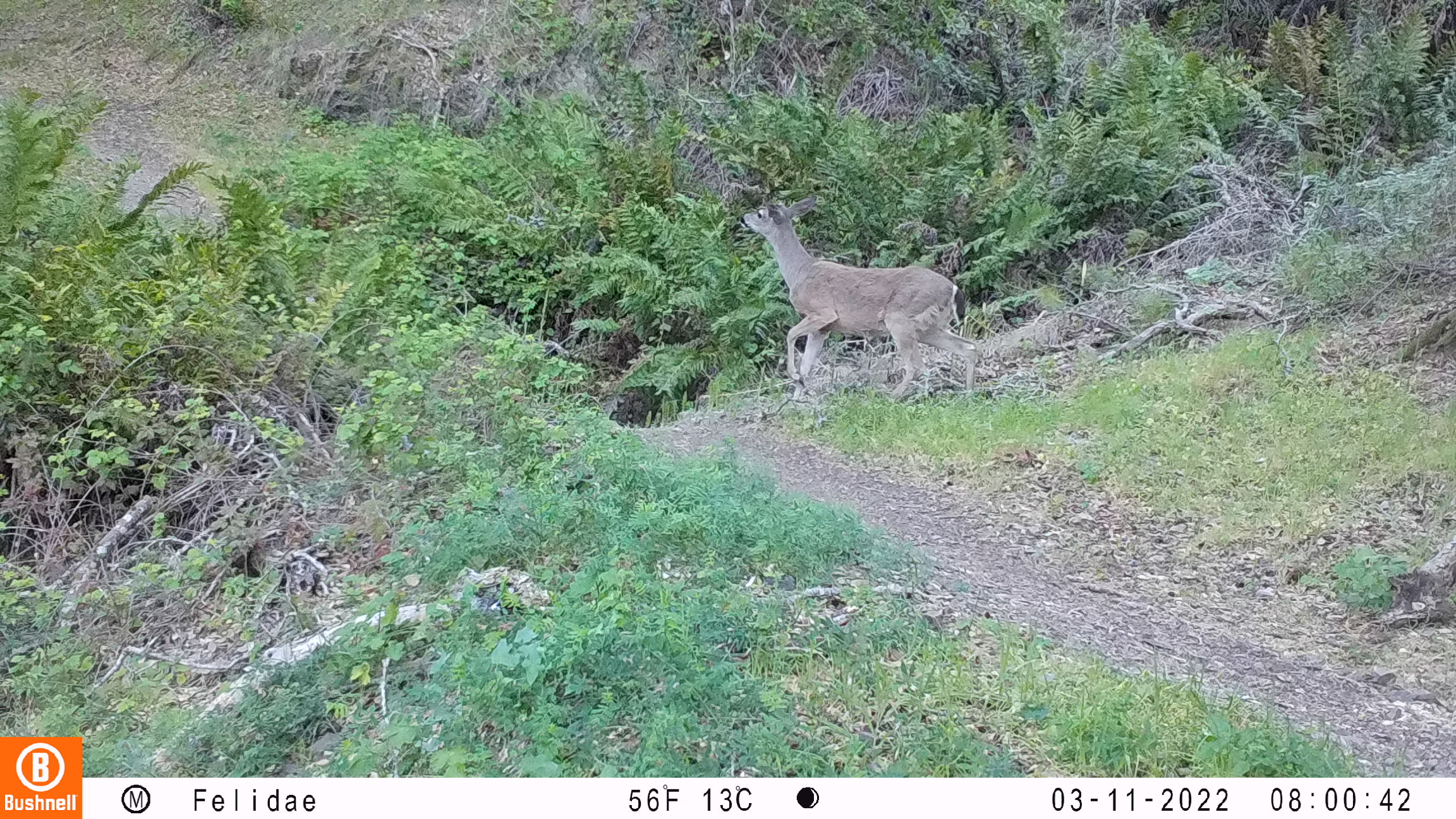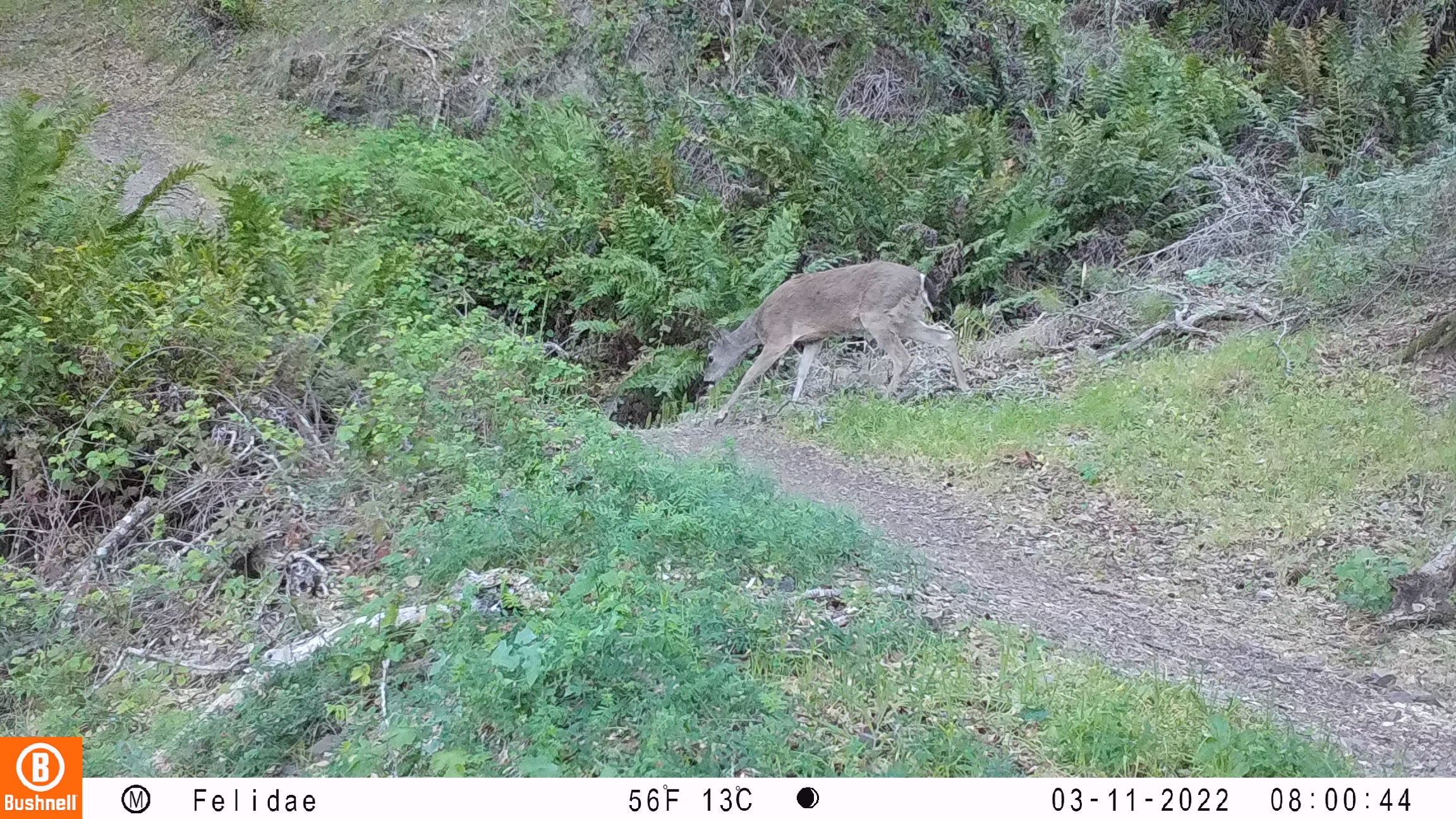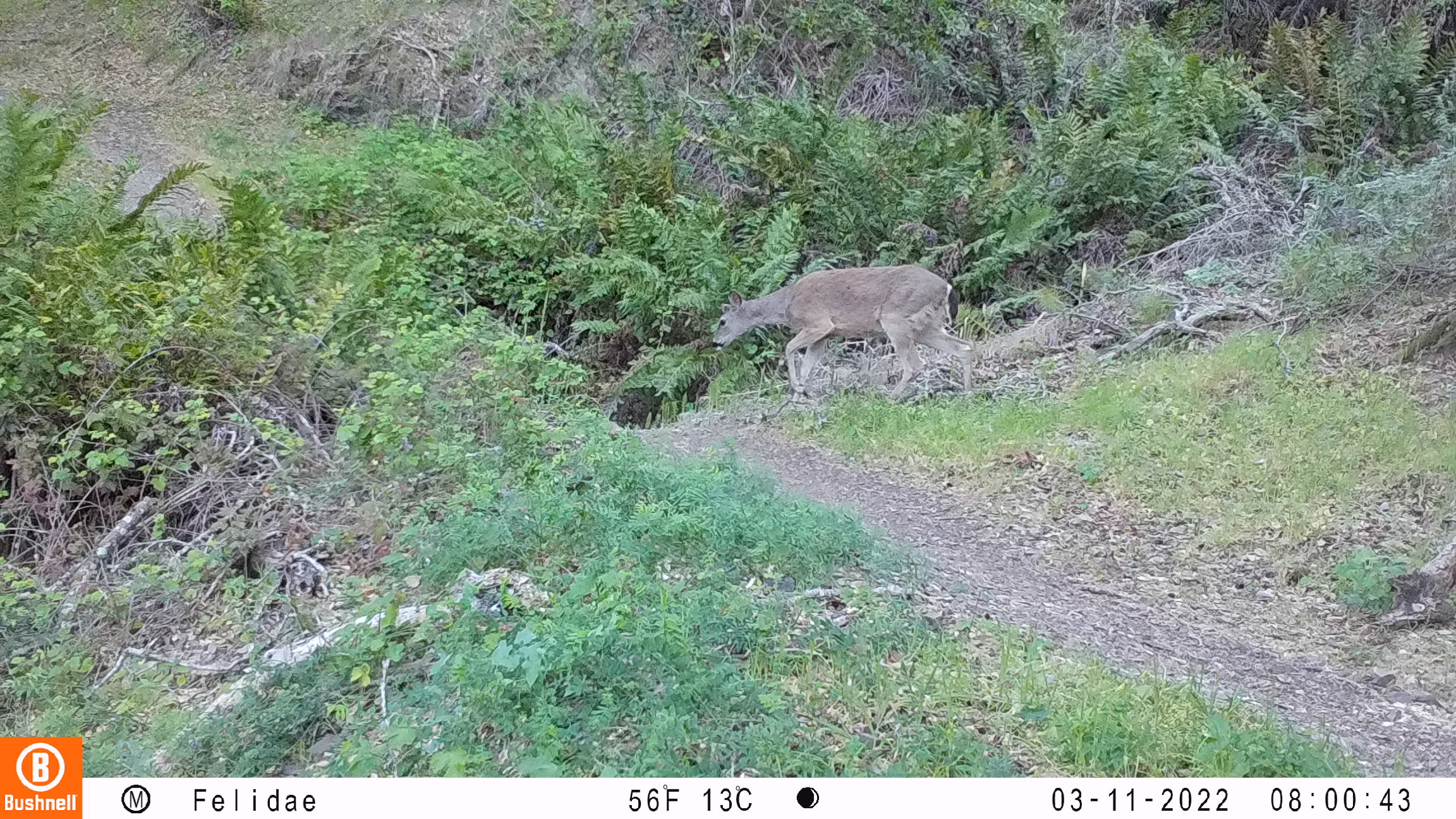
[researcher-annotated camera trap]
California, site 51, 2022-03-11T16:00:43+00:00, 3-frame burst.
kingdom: Animalia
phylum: Chordata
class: Mammalia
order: Artiodactyla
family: Cervidae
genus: Odocoileus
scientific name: Odocoileus hemionus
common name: mule deer